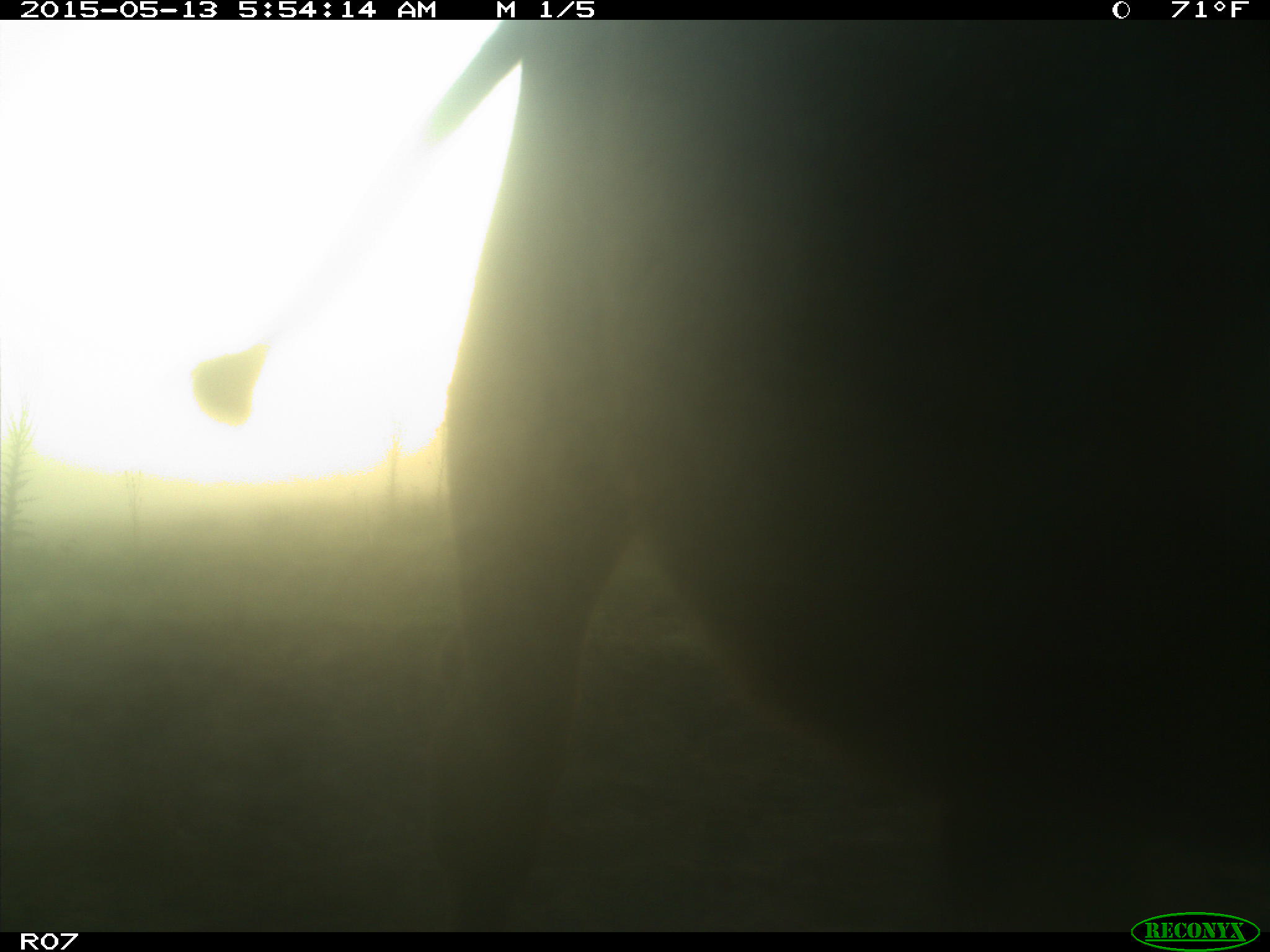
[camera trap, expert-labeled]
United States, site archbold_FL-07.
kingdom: Animalia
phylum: Chordata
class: Mammalia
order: Artiodactyla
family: Bovidae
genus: Bos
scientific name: Bos taurus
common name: domestic cow